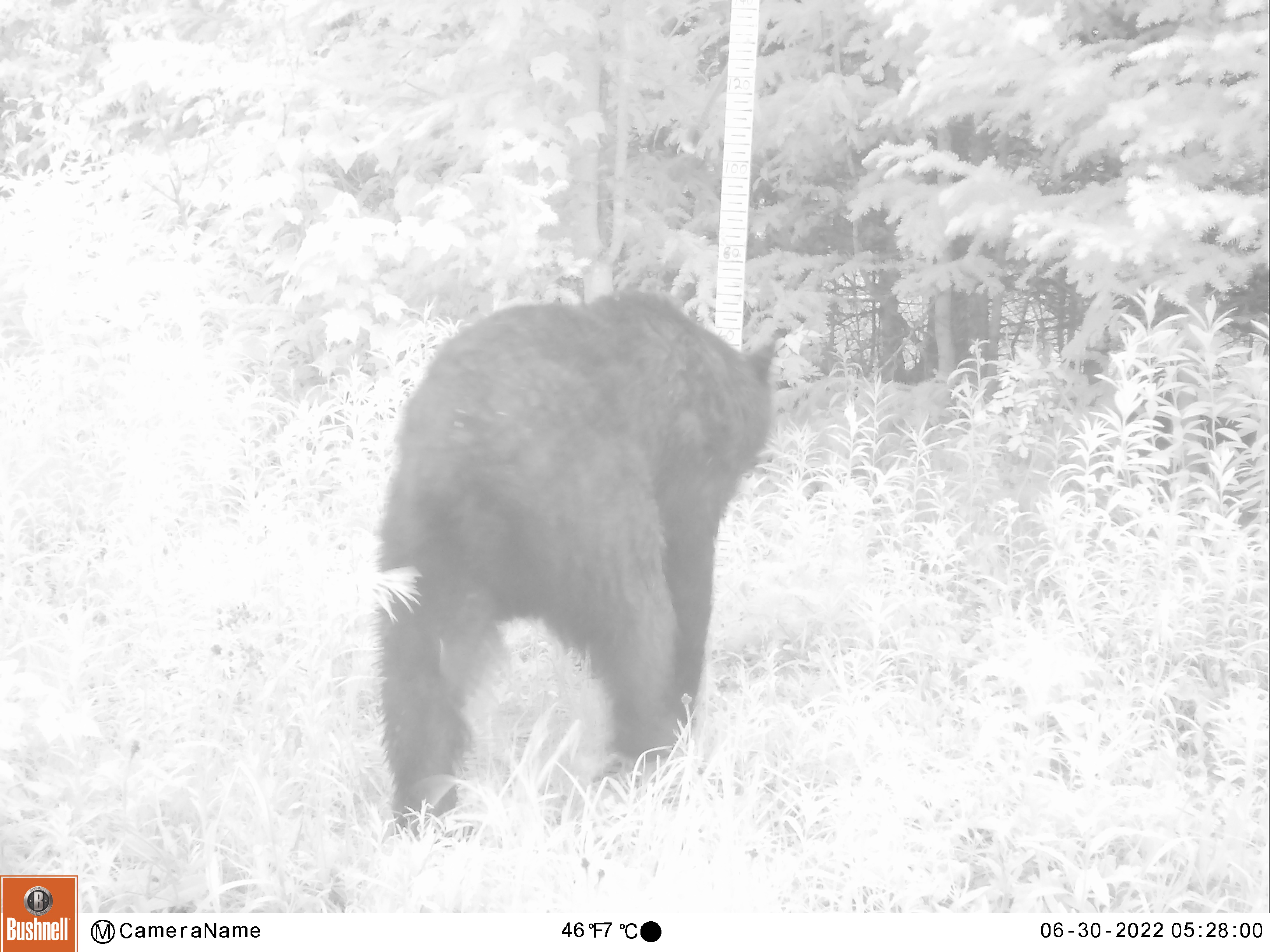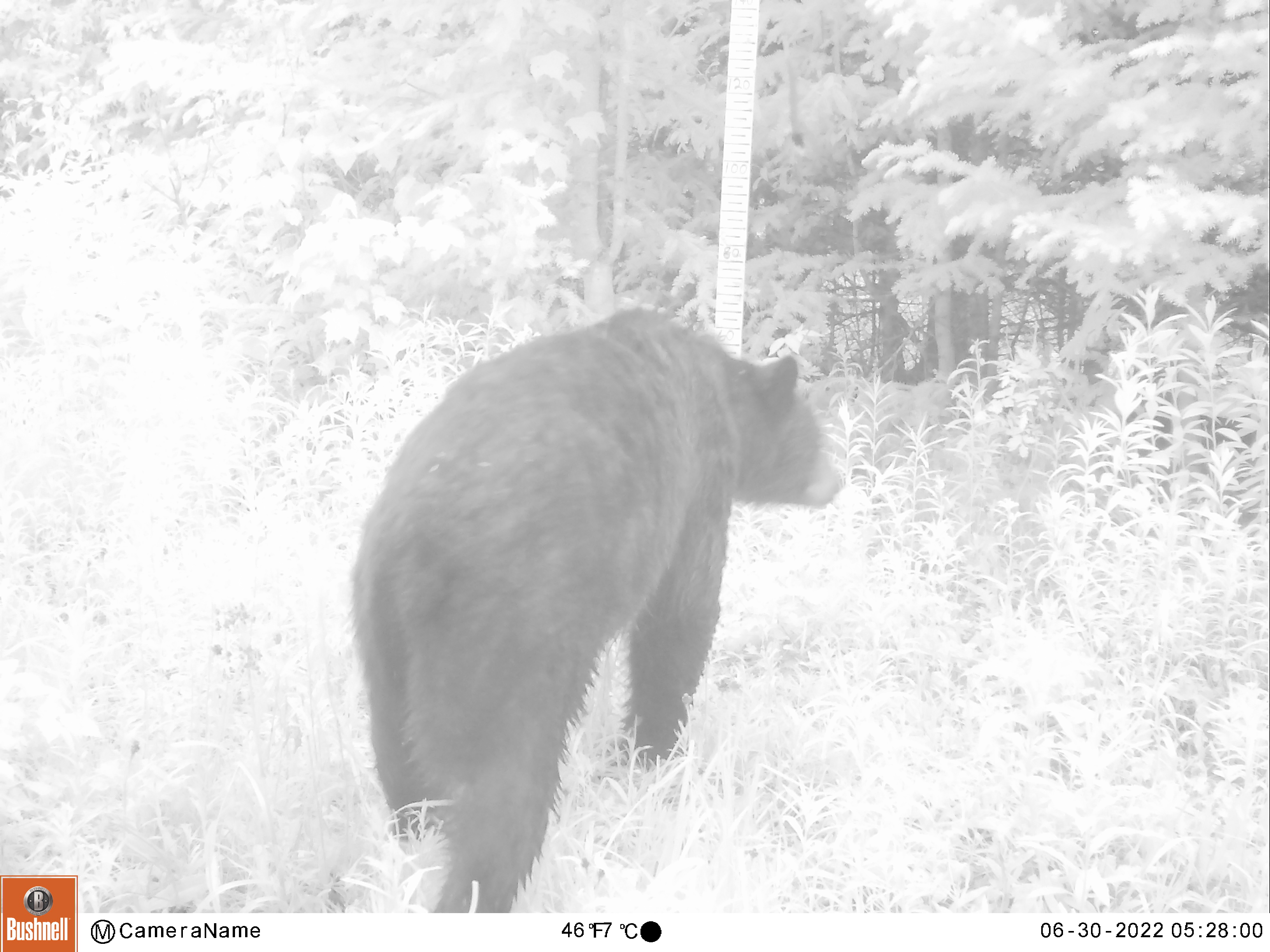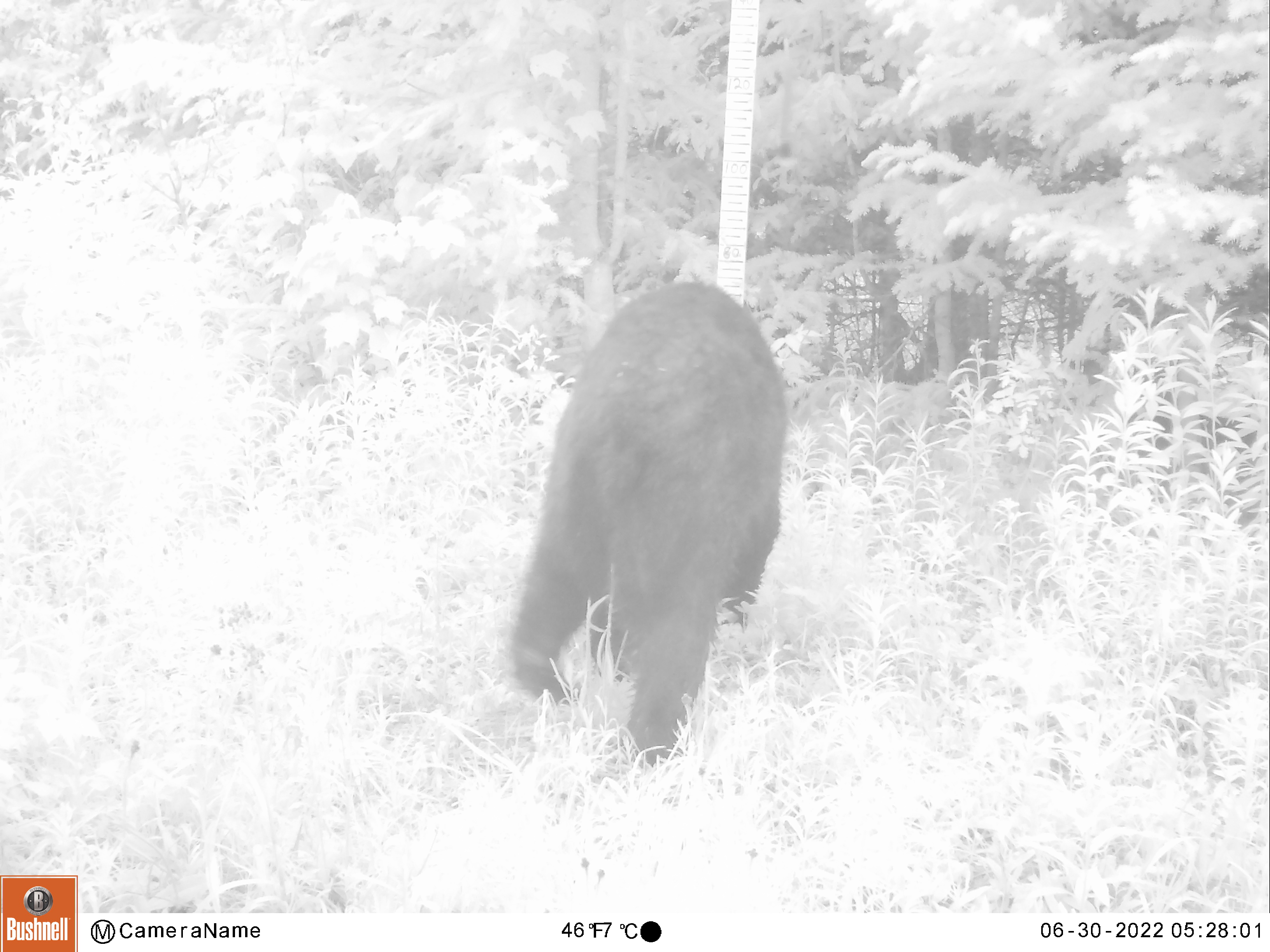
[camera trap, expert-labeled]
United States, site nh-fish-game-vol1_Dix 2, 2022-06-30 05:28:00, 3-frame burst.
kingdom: Animalia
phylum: Chordata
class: Mammalia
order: Carnivora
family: Ursidae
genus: Ursus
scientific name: Ursus americanus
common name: black bear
Black bear (Ursus americanus).